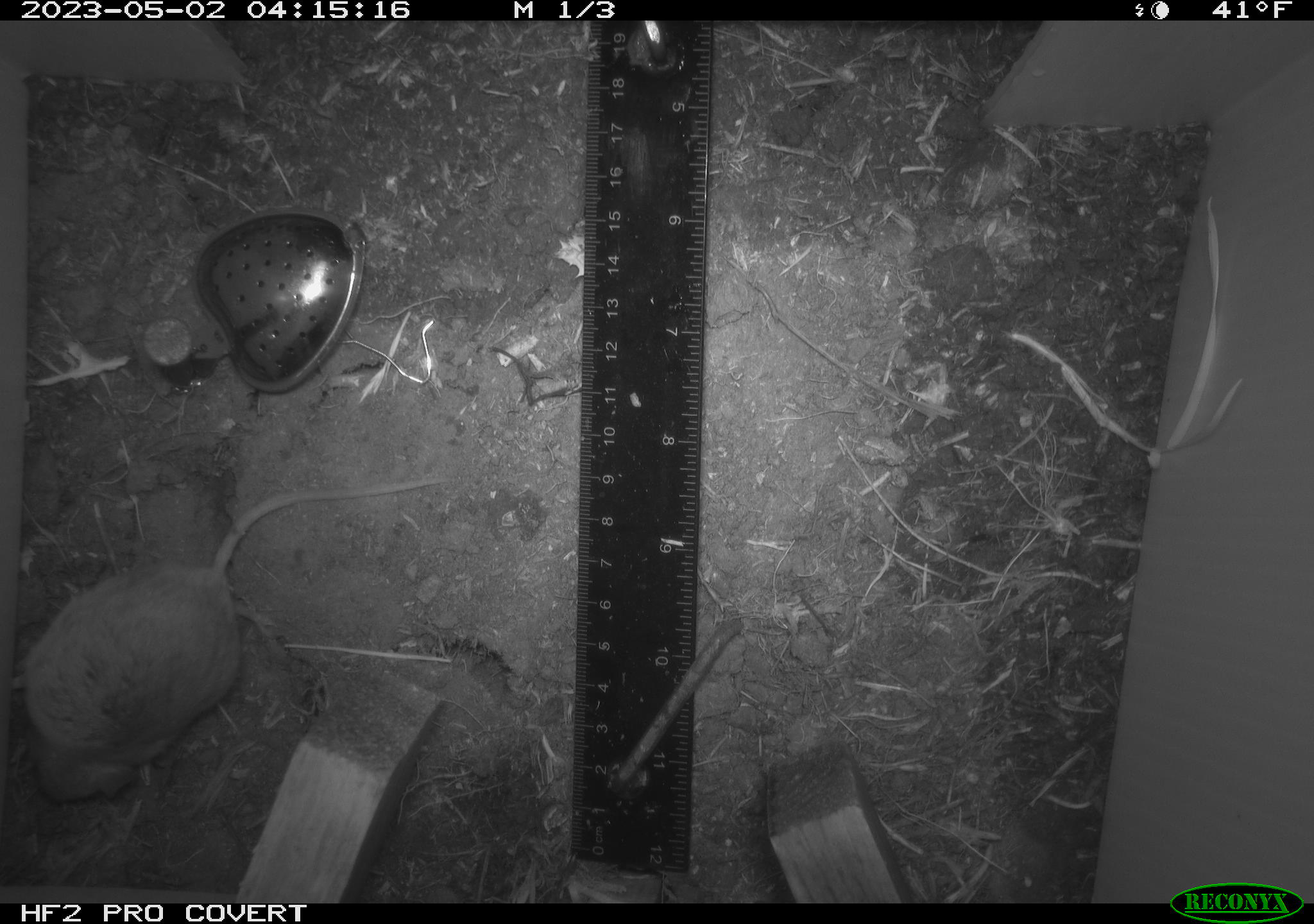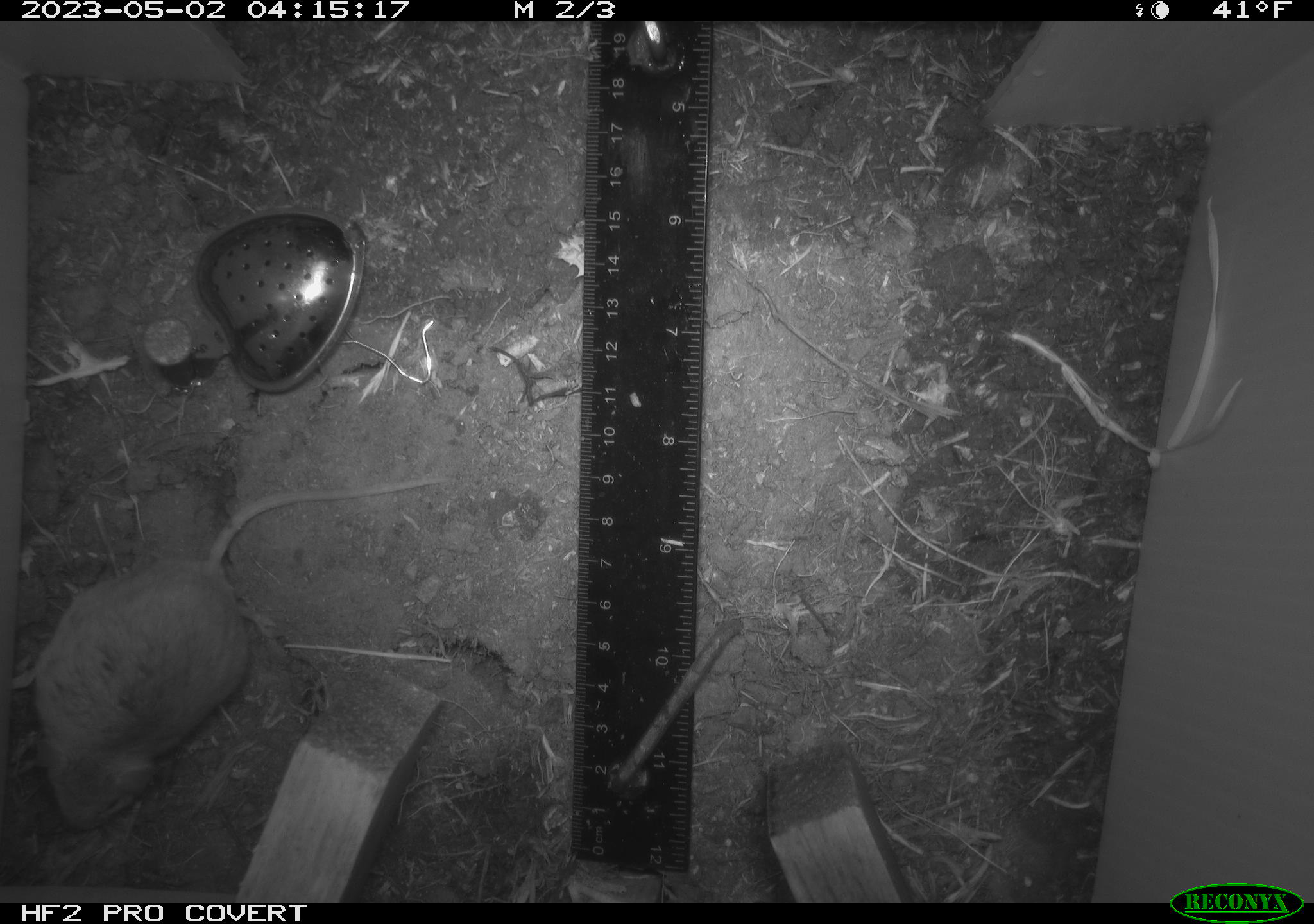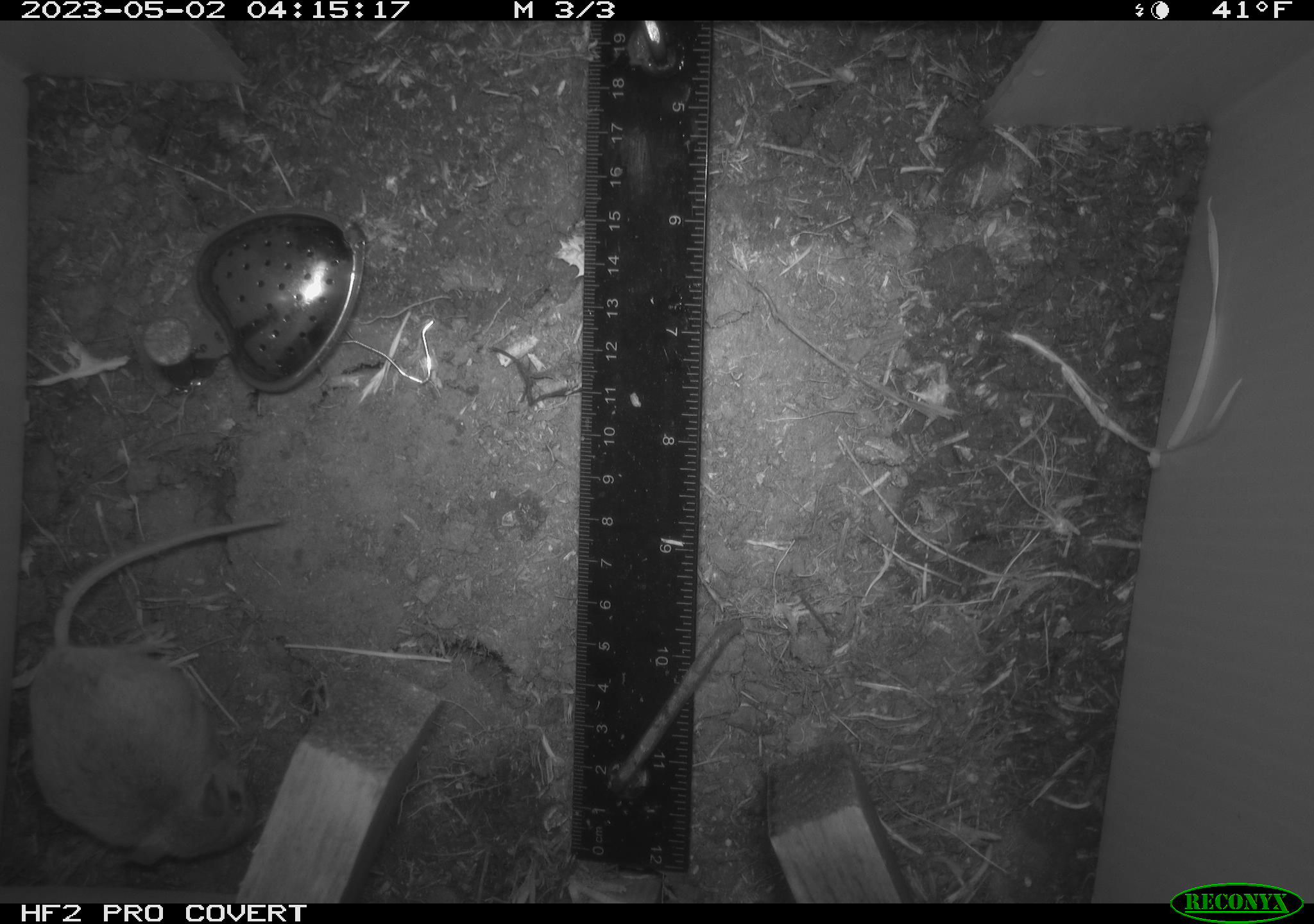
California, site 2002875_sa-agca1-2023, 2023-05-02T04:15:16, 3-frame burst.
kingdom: Animalia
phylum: Chordata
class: Mammalia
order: Rodentia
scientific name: Rodentia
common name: mouse species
Mouse species (Rodentia).